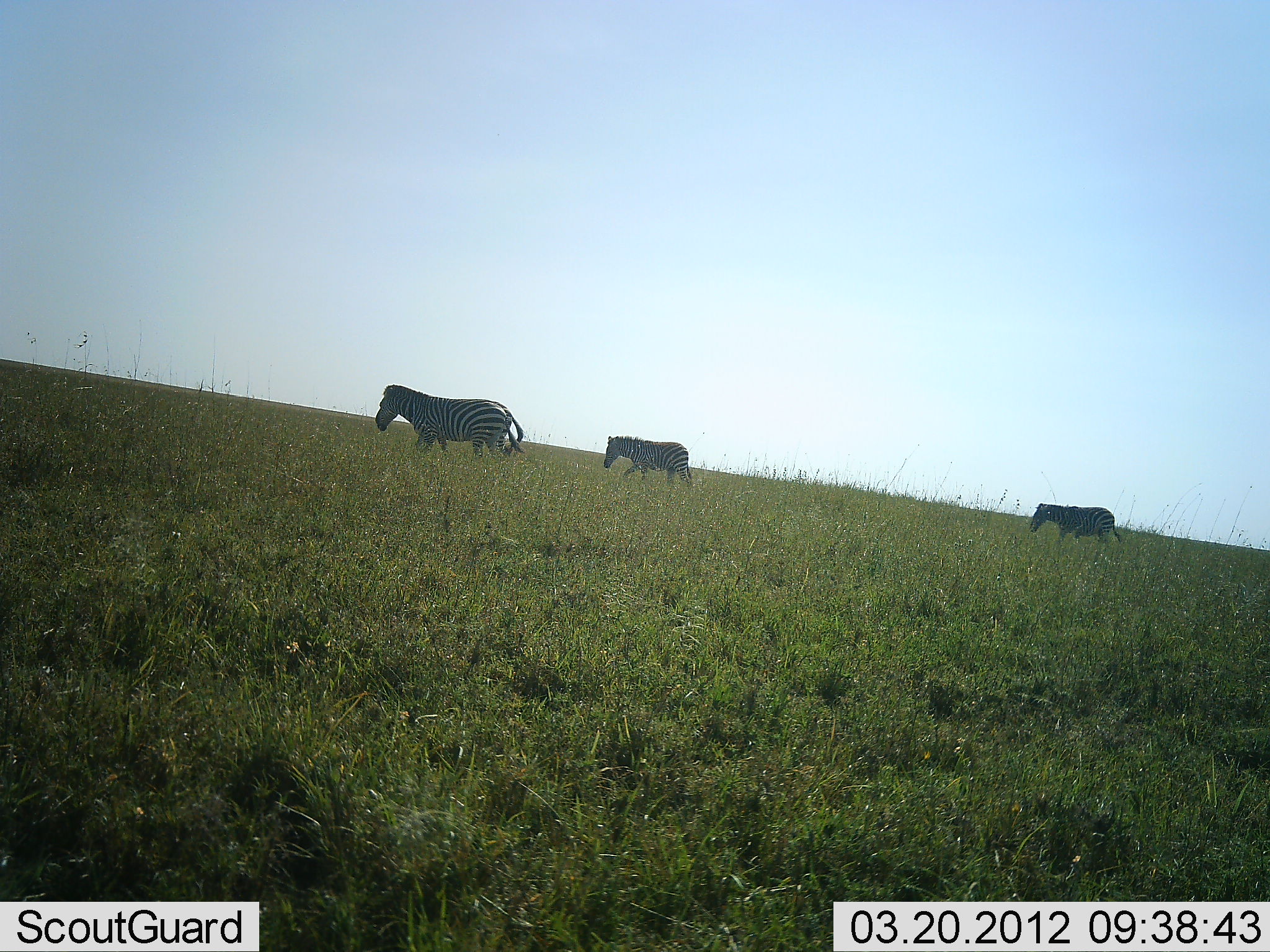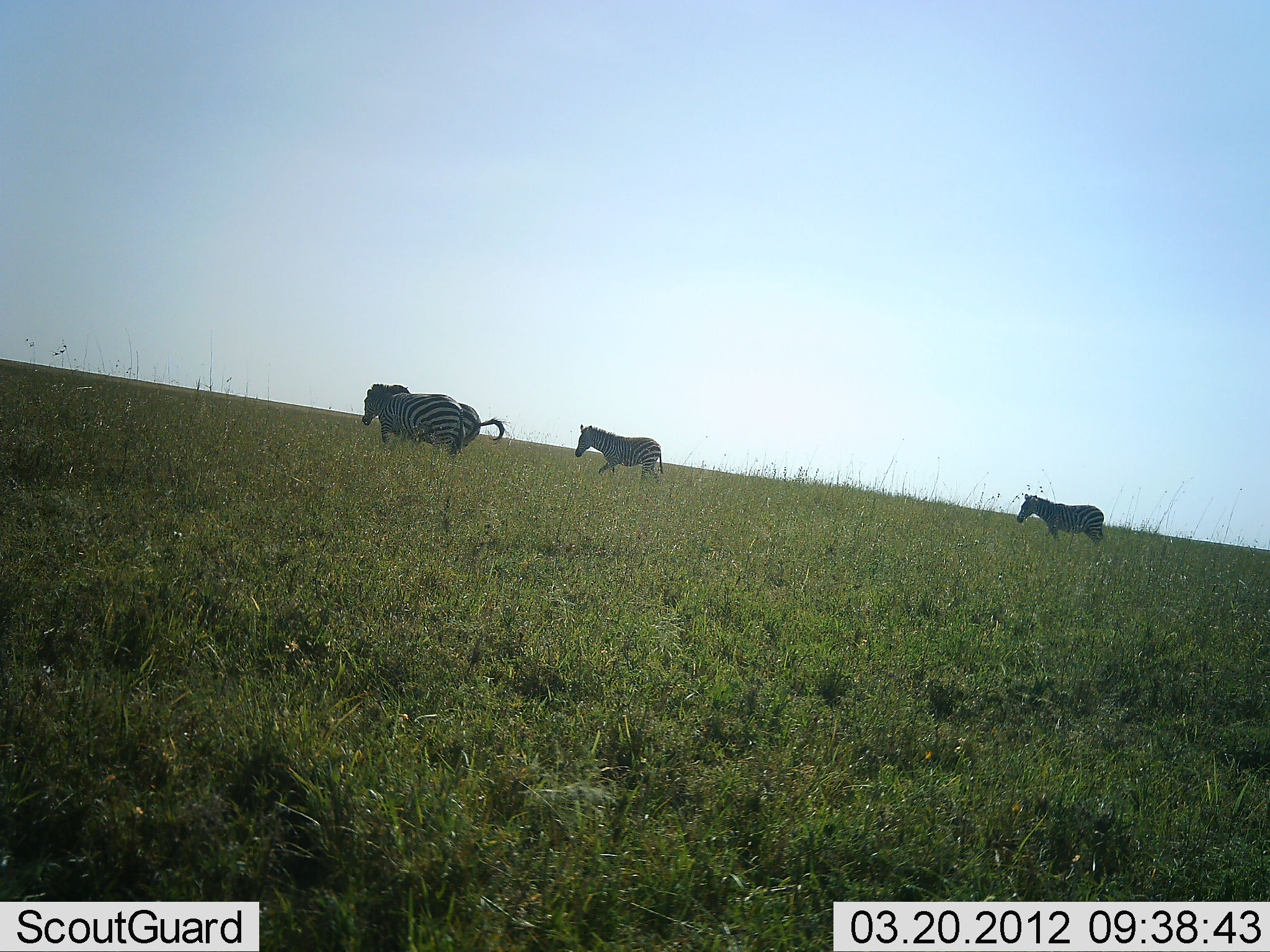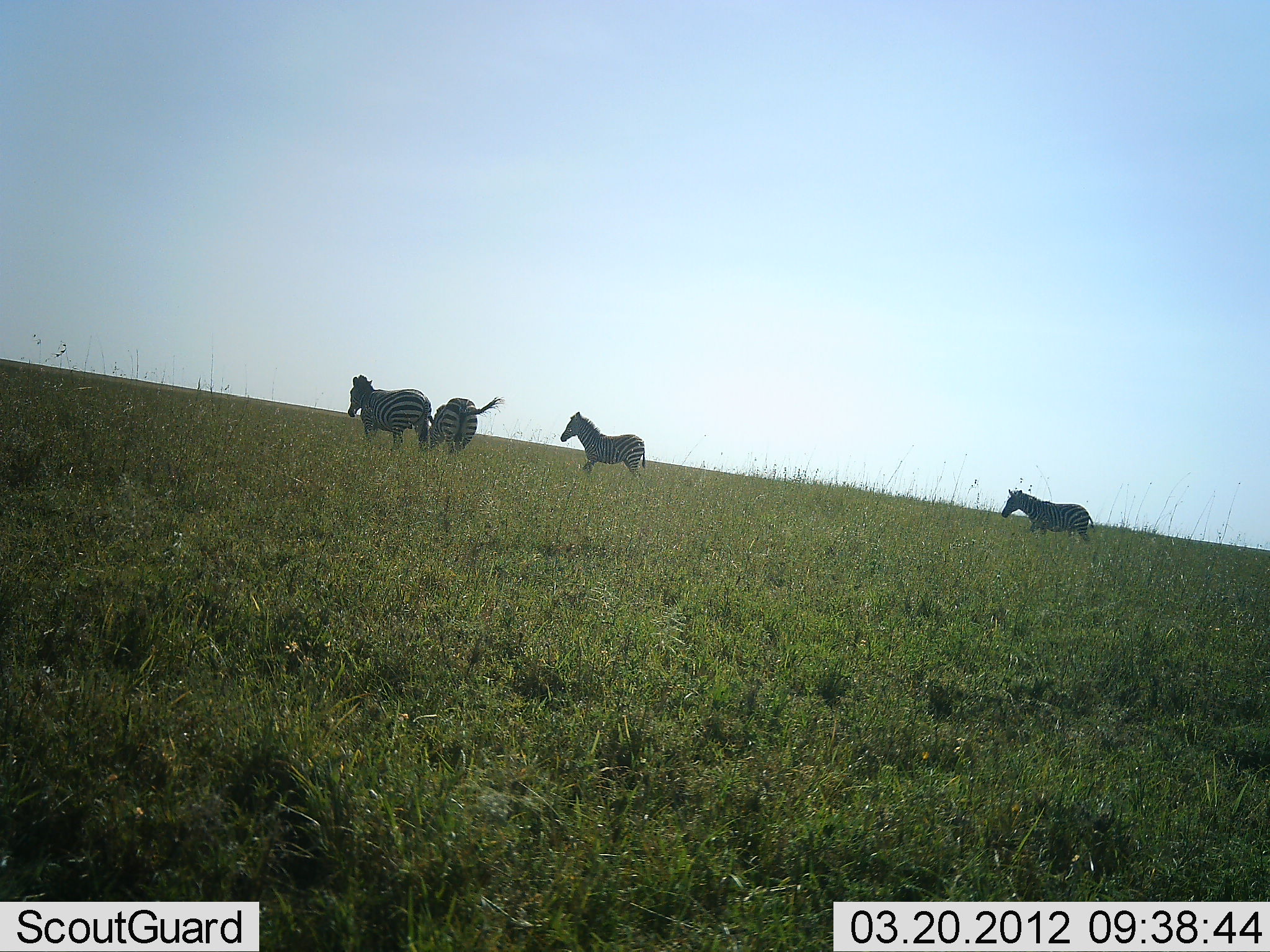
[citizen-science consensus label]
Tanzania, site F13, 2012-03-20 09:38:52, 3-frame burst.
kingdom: Animalia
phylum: Chordata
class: Mammalia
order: Perissodactyla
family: Equidae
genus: Equus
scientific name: Equus quagga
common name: plains zebra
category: zebra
Zebra (plains zebra) (Equus quagga), count 4. Behavior (volunteer vote fractions): standing 14%, resting 0%, moving 86%, interacting 5%. Young present (vote fraction): 10%. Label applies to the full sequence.